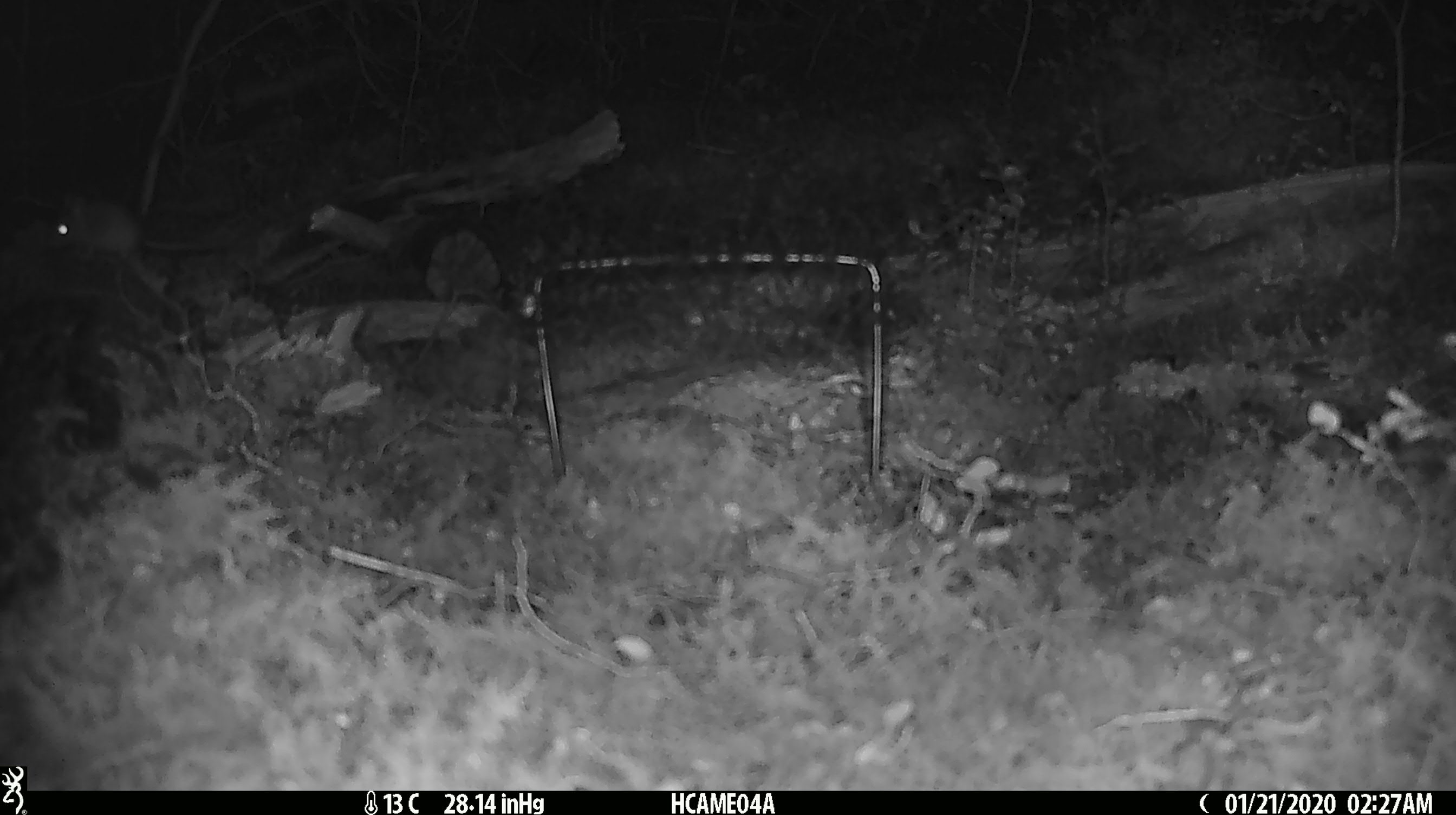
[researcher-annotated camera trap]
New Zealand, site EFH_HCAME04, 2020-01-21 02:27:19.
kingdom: Animalia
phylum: Chordata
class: Mammalia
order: Rodentia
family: Muridae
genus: Mus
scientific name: Mus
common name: mouse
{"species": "mouse (Mus)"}